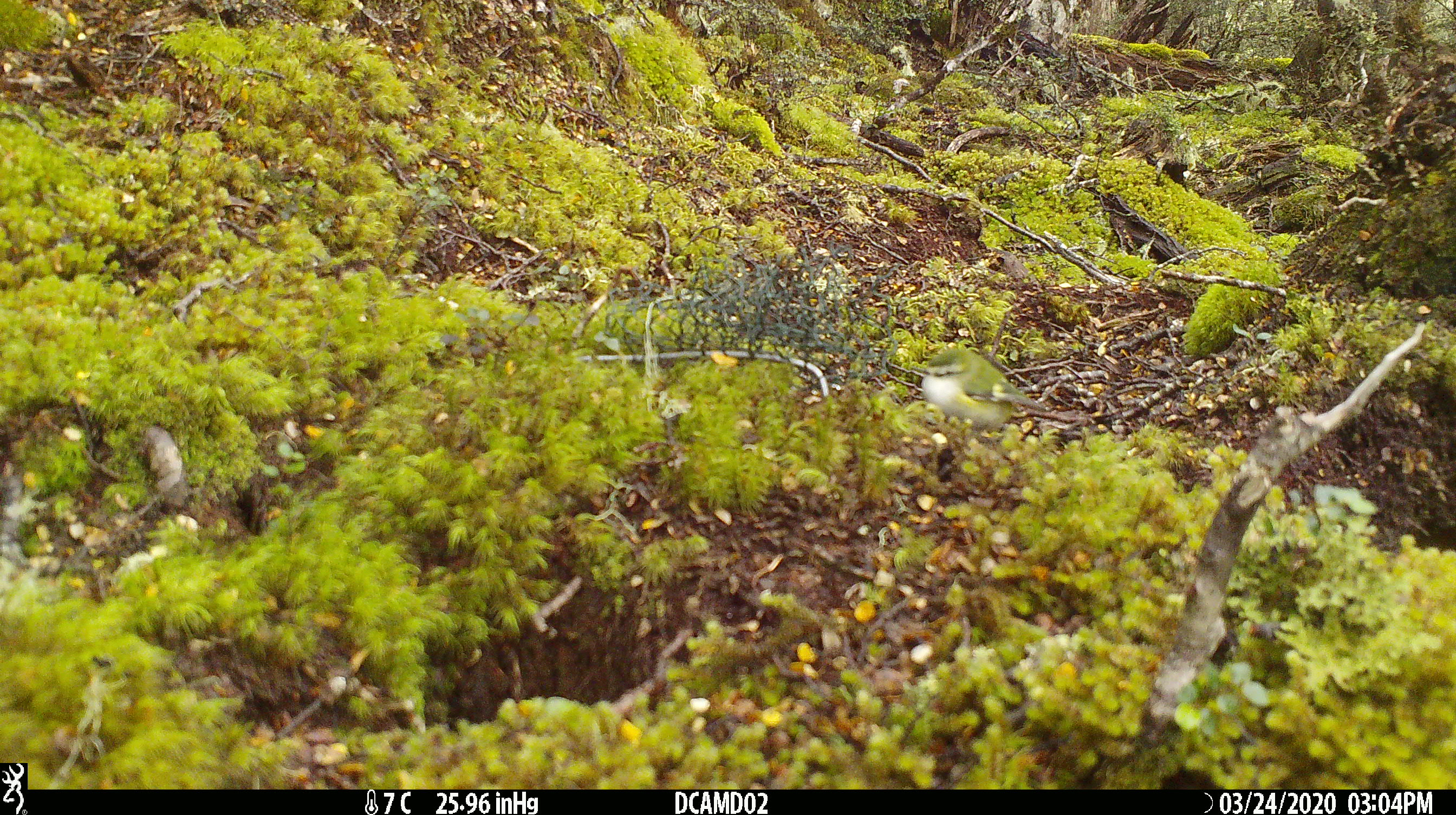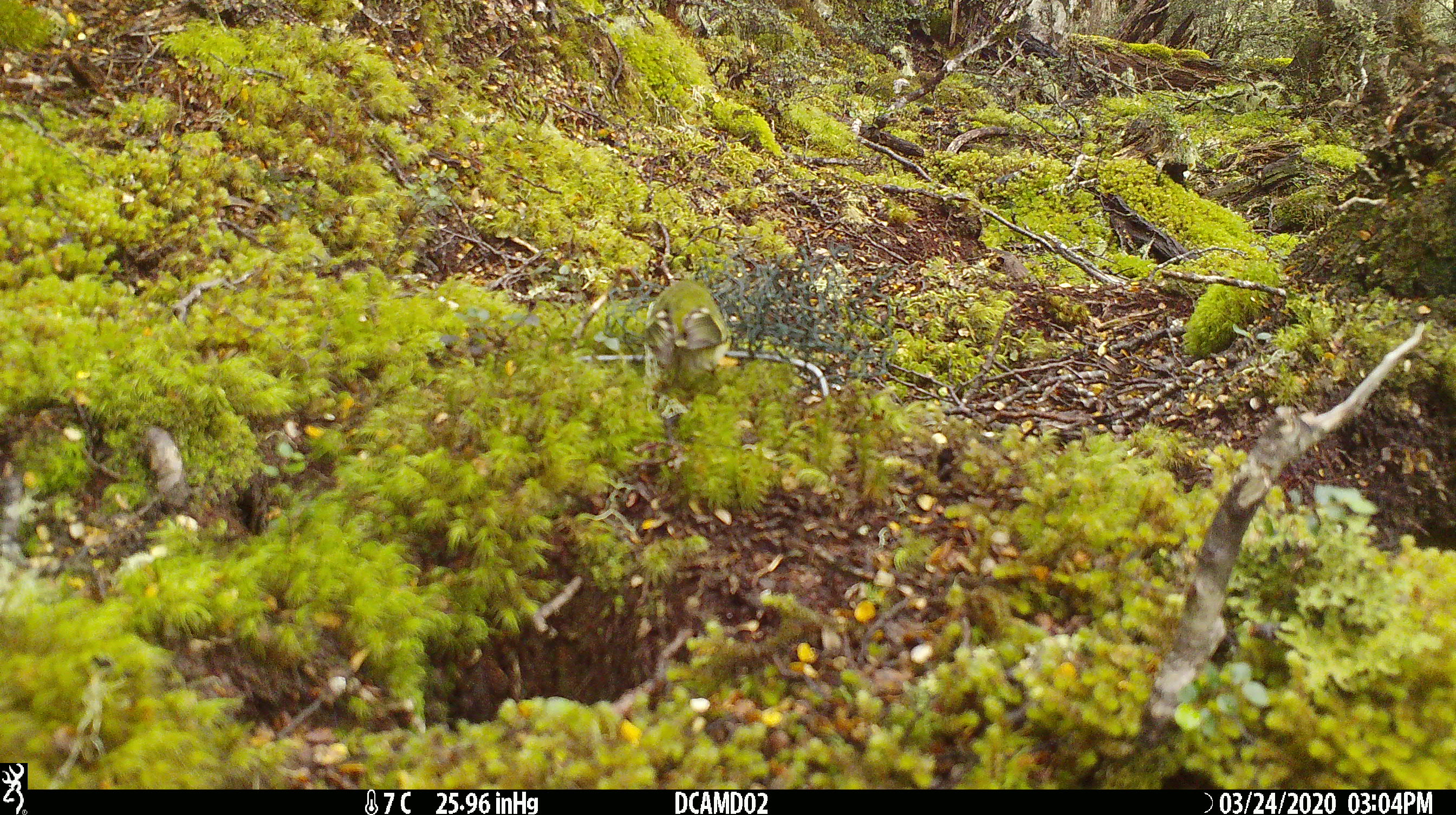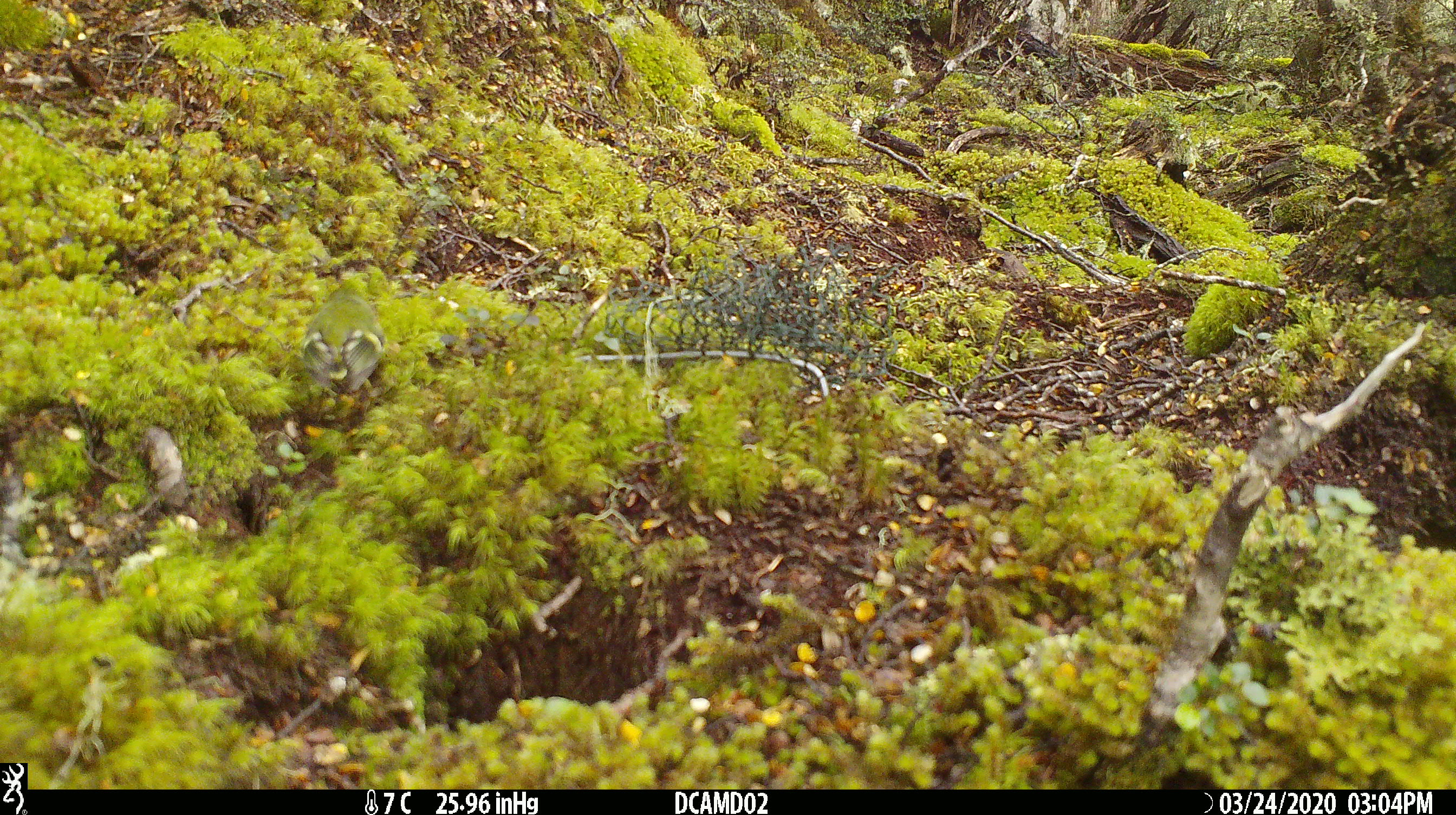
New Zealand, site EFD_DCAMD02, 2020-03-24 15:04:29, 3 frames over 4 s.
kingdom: Animalia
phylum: Chordata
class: Aves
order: Passeriformes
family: Acanthisittidae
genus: Acanthisitta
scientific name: Acanthisitta chloris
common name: rifleman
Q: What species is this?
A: Rifleman (Acanthisitta chloris).